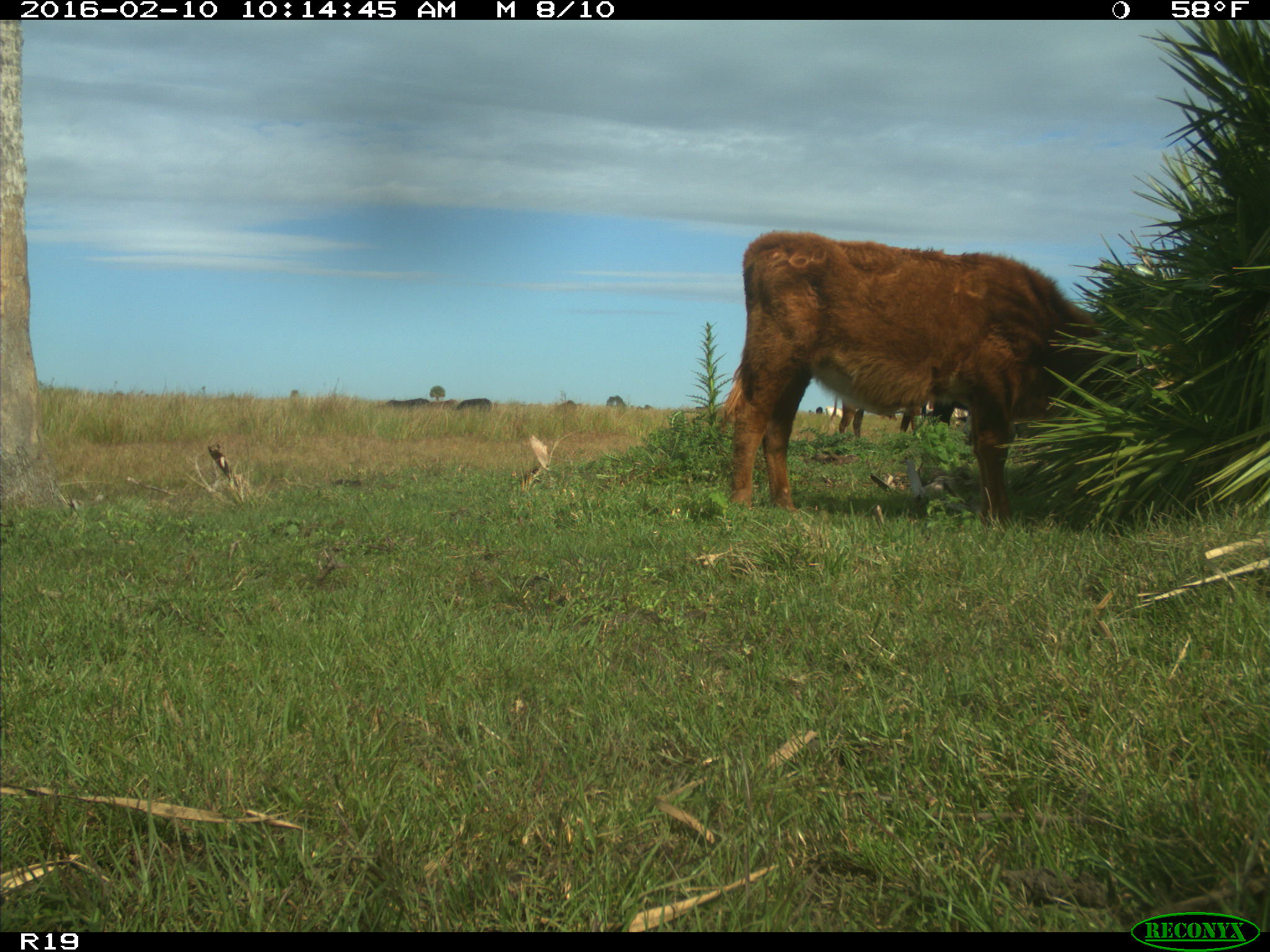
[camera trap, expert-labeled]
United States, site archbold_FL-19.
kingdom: Animalia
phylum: Chordata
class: Mammalia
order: Artiodactyla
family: Bovidae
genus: Bos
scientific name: Bos taurus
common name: domestic cow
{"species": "Bos taurus (domestic cow)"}